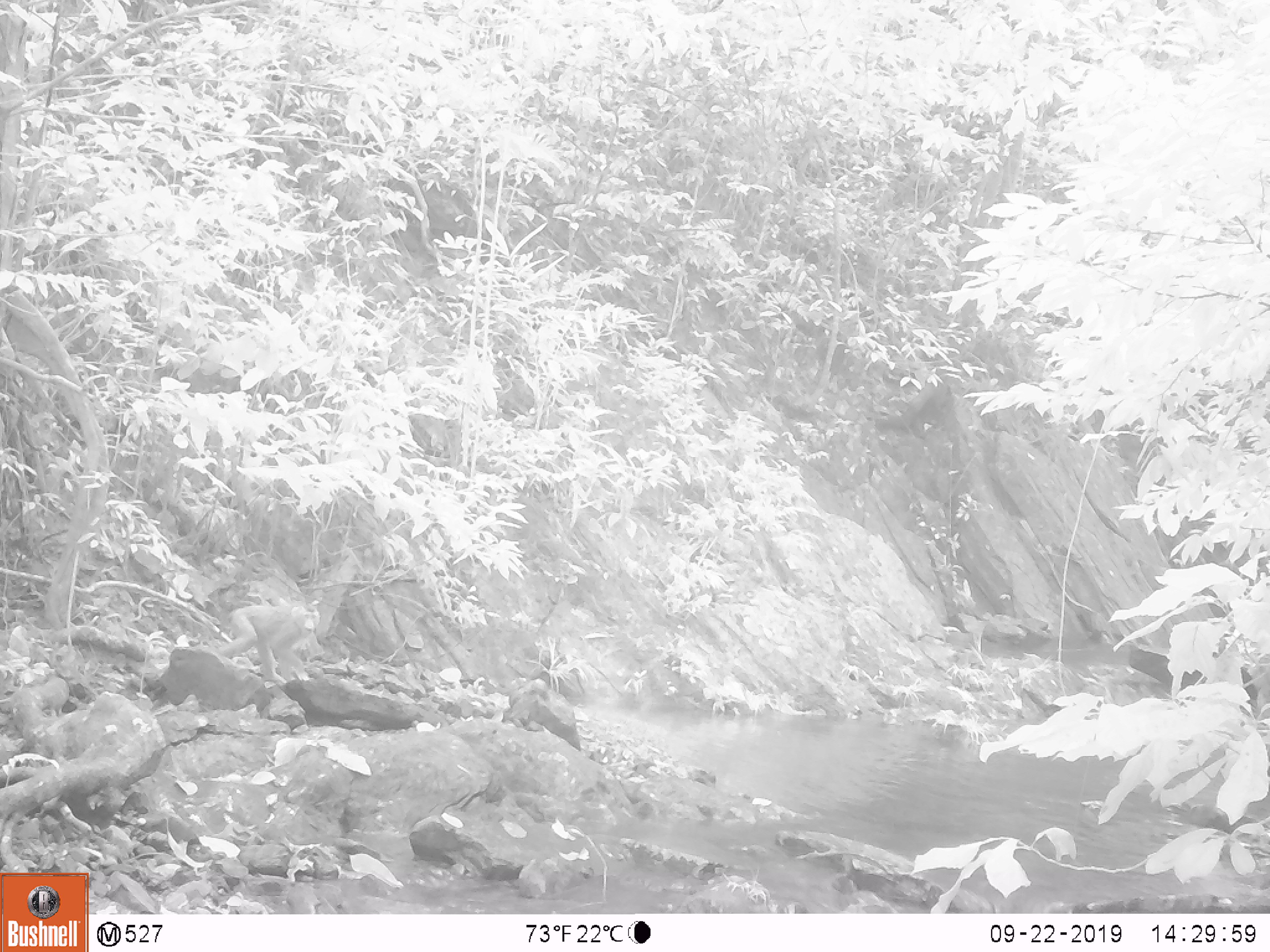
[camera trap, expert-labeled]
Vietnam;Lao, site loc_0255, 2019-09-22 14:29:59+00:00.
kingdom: Animalia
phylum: Chordata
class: Mammalia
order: Primates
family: Cercopithecidae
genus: Macaca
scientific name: Macaca nemestrina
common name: pig-tailed macaque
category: pig tailed macaque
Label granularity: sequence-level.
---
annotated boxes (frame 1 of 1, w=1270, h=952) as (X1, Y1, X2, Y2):
pig tailed macaque: (217, 601, 320, 684)